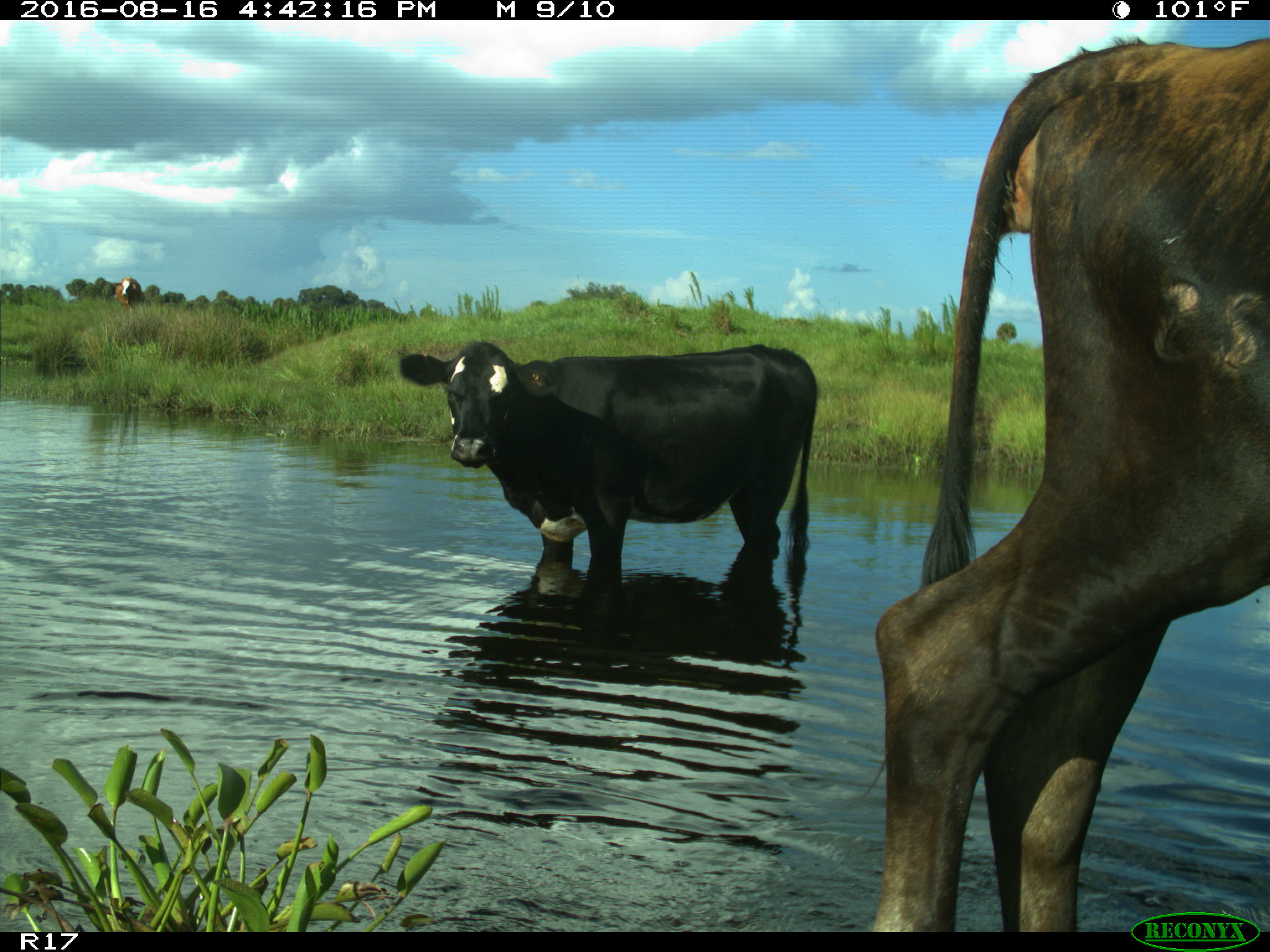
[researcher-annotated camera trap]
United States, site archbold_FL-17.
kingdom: Animalia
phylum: Chordata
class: Mammalia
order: Artiodactyla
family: Bovidae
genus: Bos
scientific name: Bos taurus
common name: domestic cow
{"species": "Bos taurus (domestic cow)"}